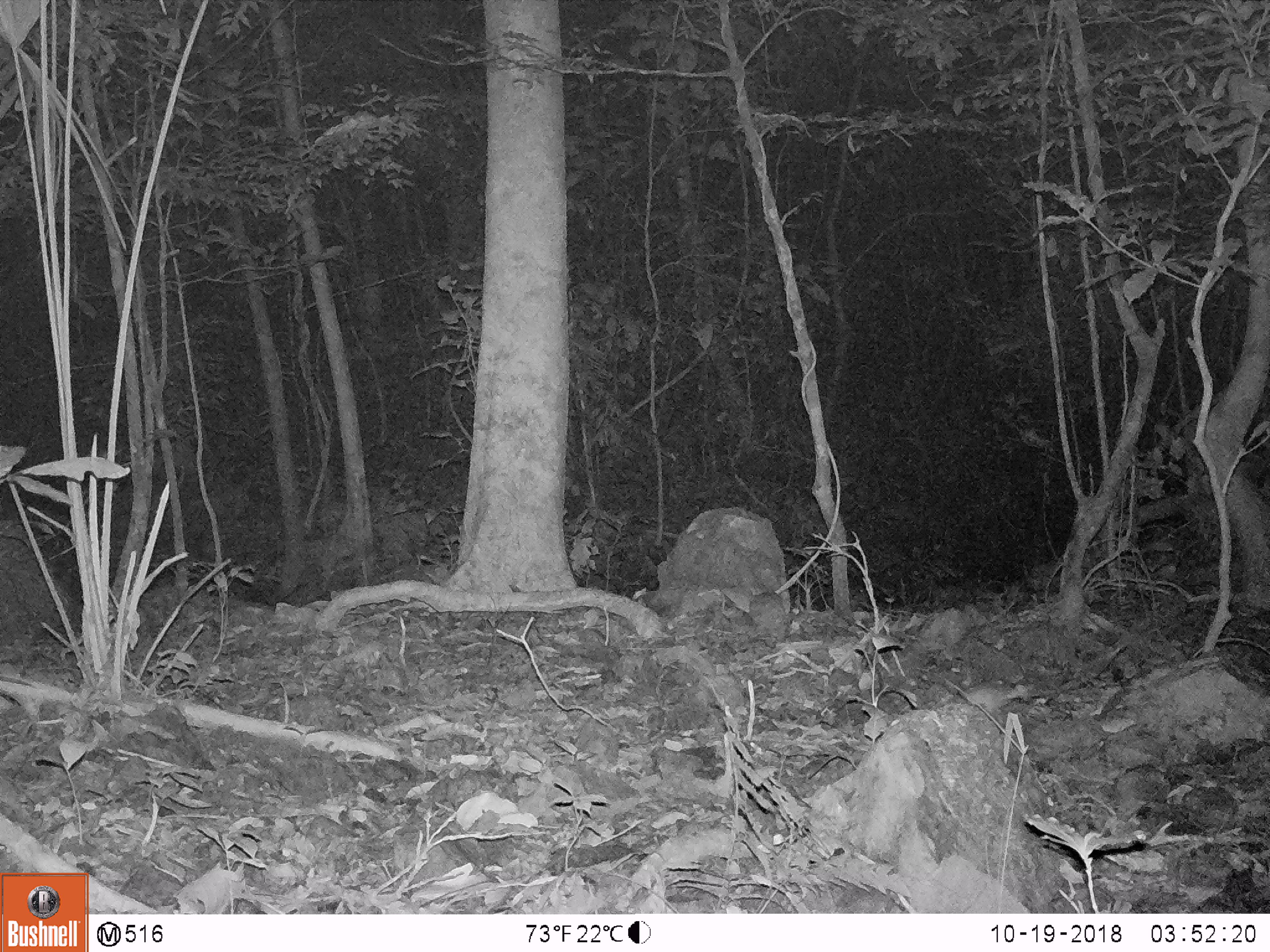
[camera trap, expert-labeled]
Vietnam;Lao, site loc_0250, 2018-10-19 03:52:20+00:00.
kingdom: Animalia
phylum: Chordata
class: Mammalia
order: Rodentia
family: Muridae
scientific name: Muridae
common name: old-world mice and rats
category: unidentified murid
Unidentified murid (old-world mice and rats) (Muridae). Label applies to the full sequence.